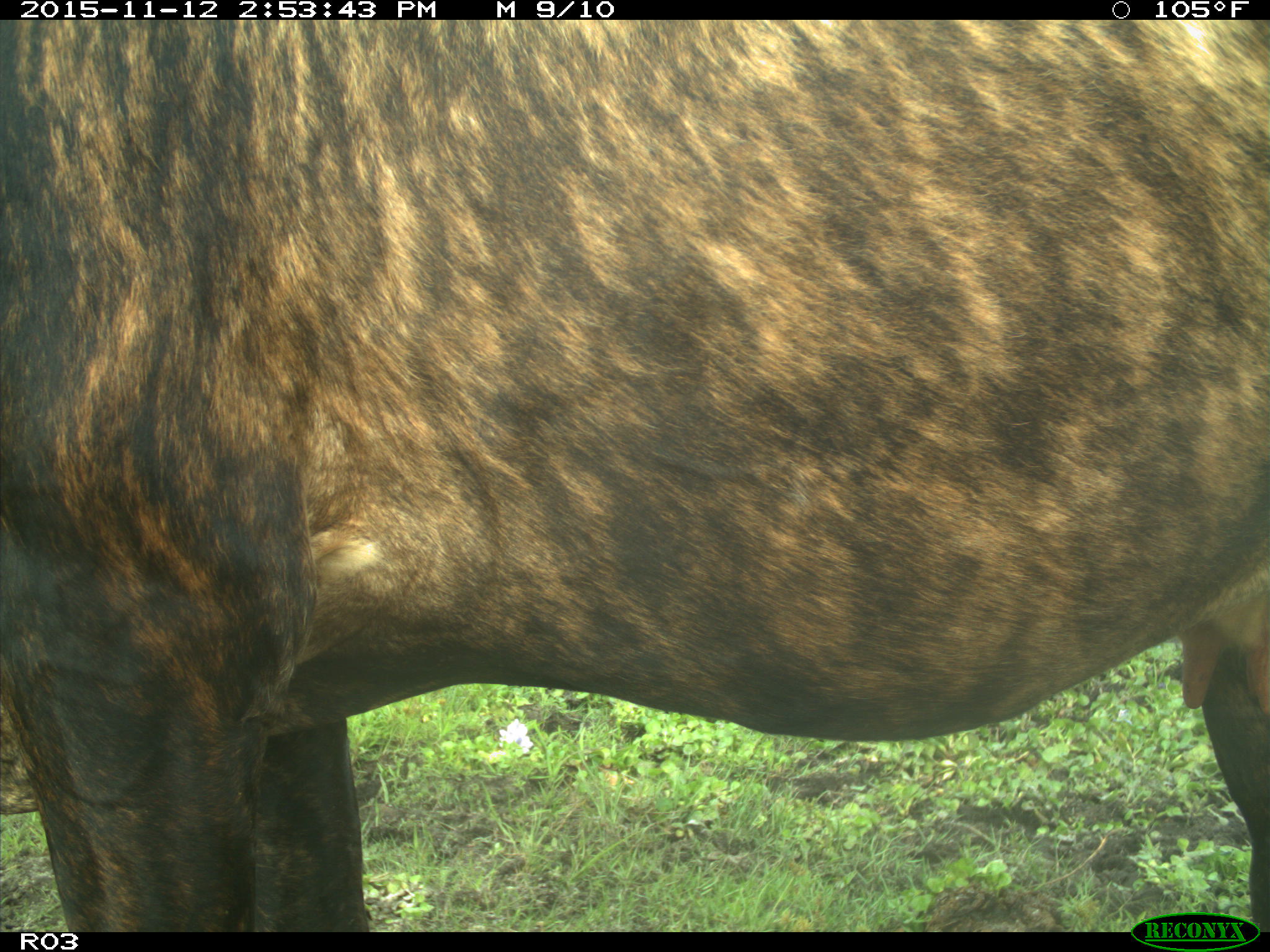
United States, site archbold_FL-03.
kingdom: Animalia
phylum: Chordata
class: Mammalia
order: Artiodactyla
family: Bovidae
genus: Bos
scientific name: Bos taurus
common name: domestic cow